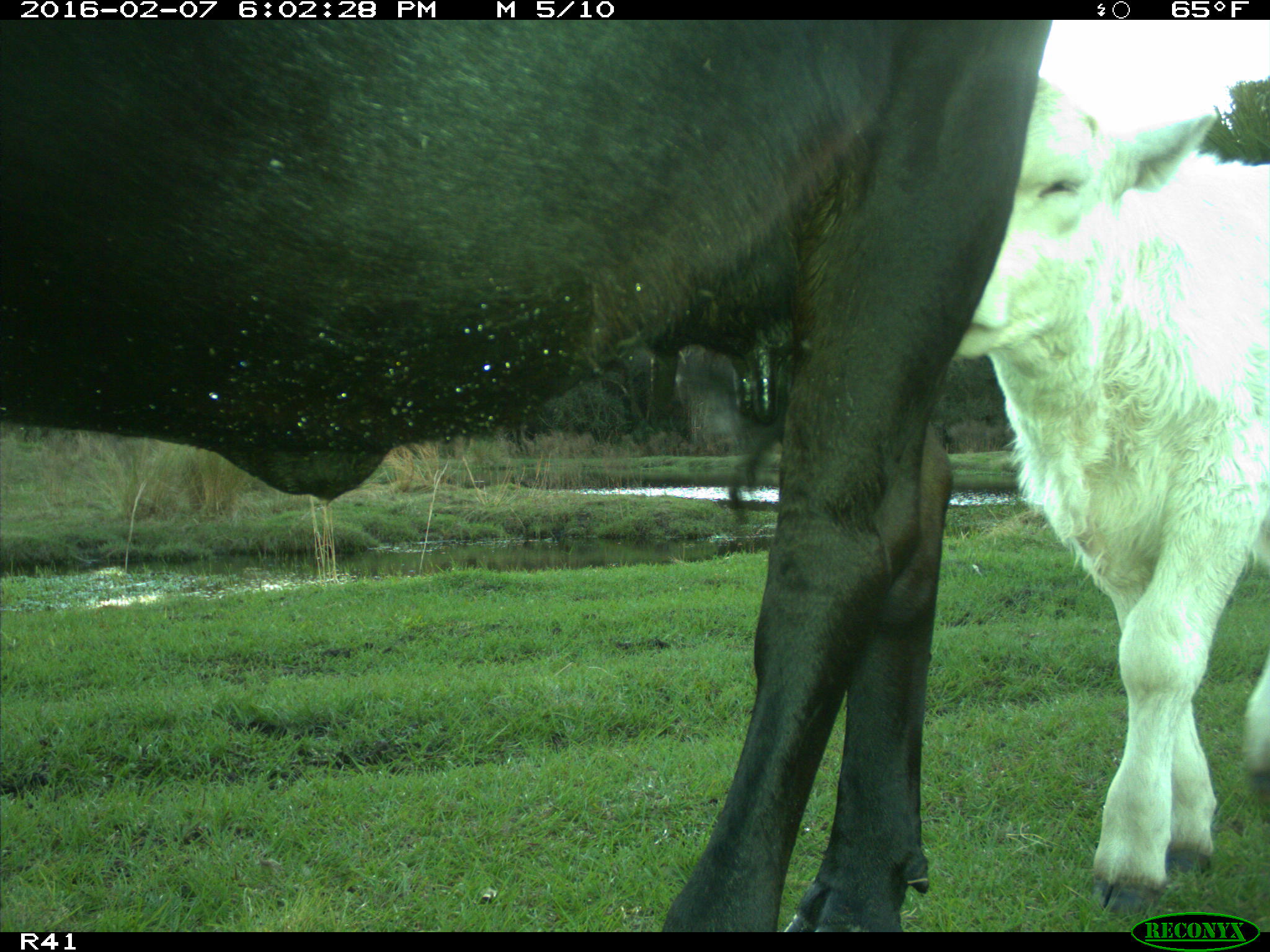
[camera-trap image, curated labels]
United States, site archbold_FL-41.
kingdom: Animalia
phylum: Chordata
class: Mammalia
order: Artiodactyla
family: Bovidae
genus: Bos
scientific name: Bos taurus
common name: domestic cow